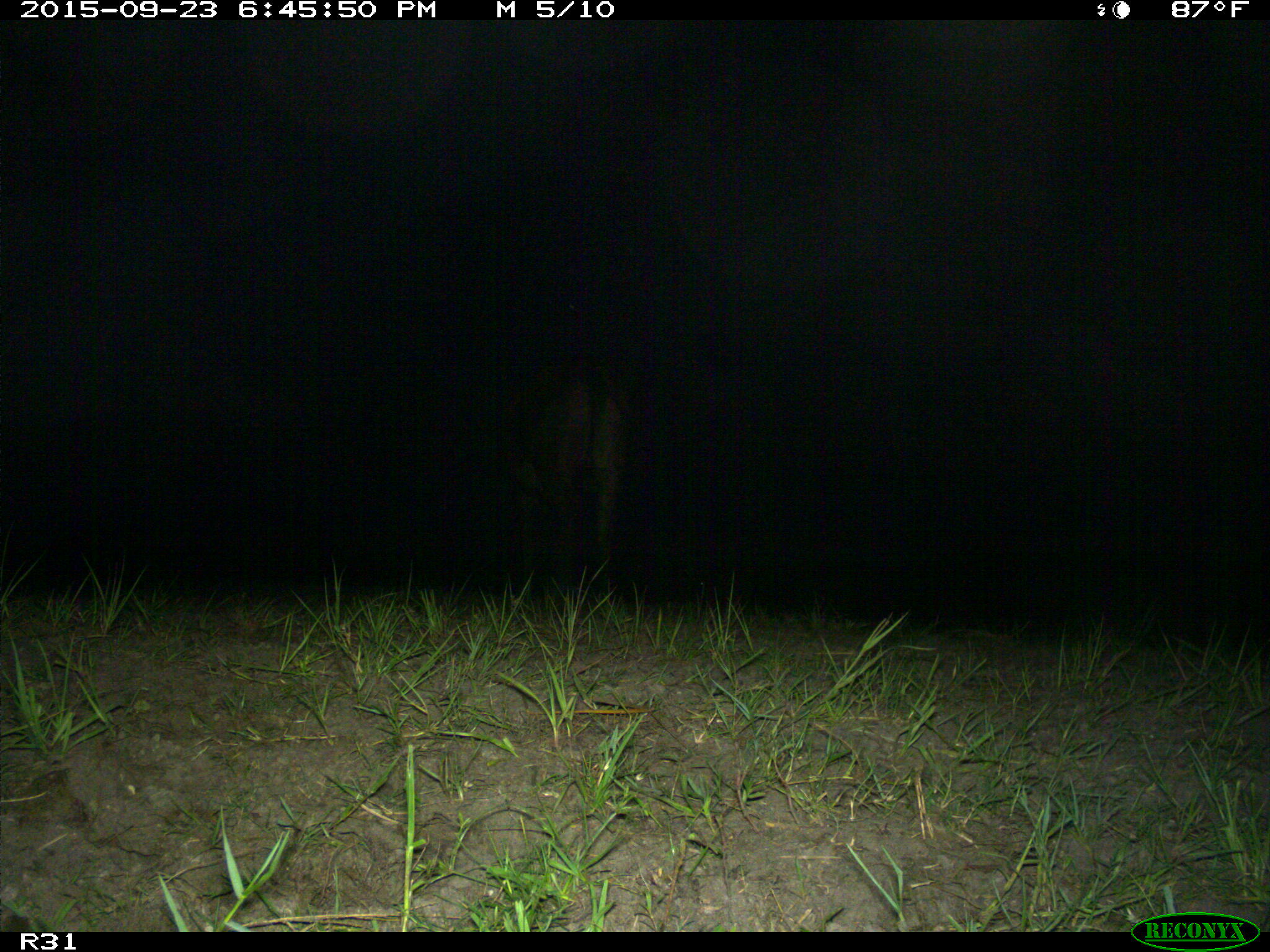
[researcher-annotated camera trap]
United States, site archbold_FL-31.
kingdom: Animalia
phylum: Chordata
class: Mammalia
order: Artiodactyla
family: Bovidae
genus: Bos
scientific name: Bos taurus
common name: domestic cow